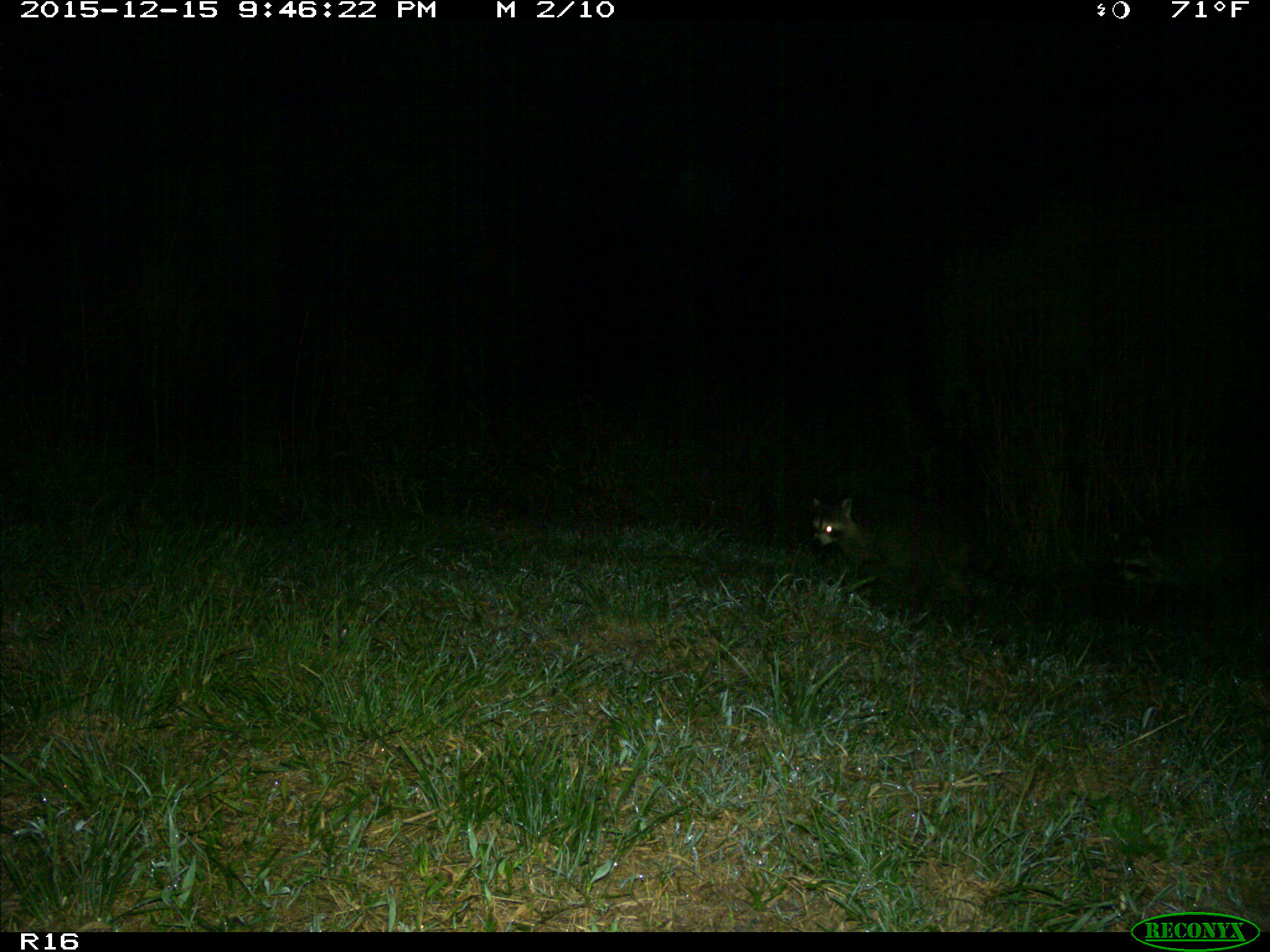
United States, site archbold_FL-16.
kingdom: Animalia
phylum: Chordata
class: Mammalia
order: Carnivora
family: Procyonidae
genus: Procyon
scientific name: Procyon lotor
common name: common raccoon